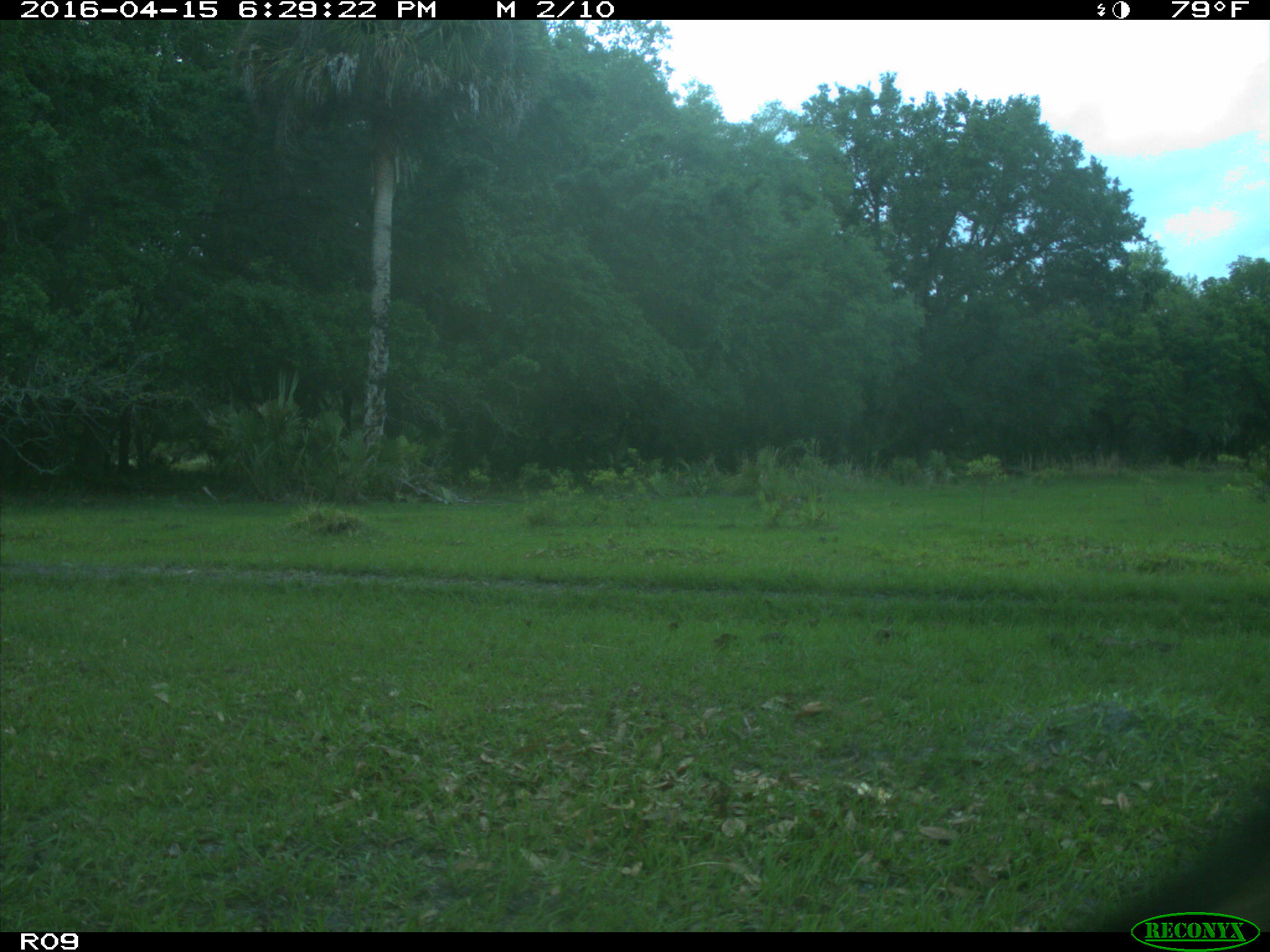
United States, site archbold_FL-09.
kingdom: Animalia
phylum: Chordata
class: Mammalia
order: Artiodactyla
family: Bovidae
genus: Bos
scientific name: Bos taurus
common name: domestic cow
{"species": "Bos taurus (domestic cow)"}